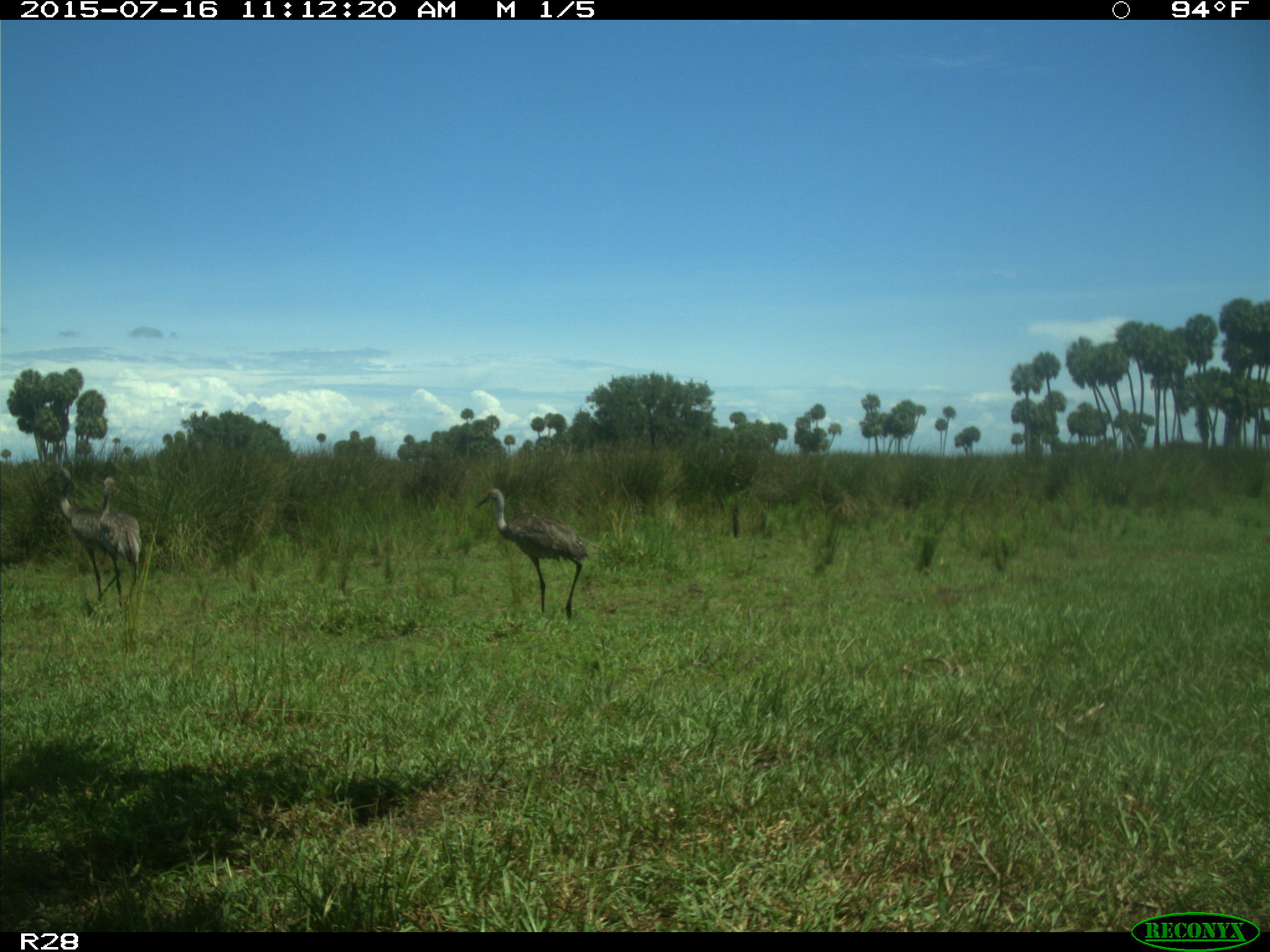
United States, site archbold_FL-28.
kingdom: Animalia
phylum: Chordata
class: Aves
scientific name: Aves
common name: birds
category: unidentified bird